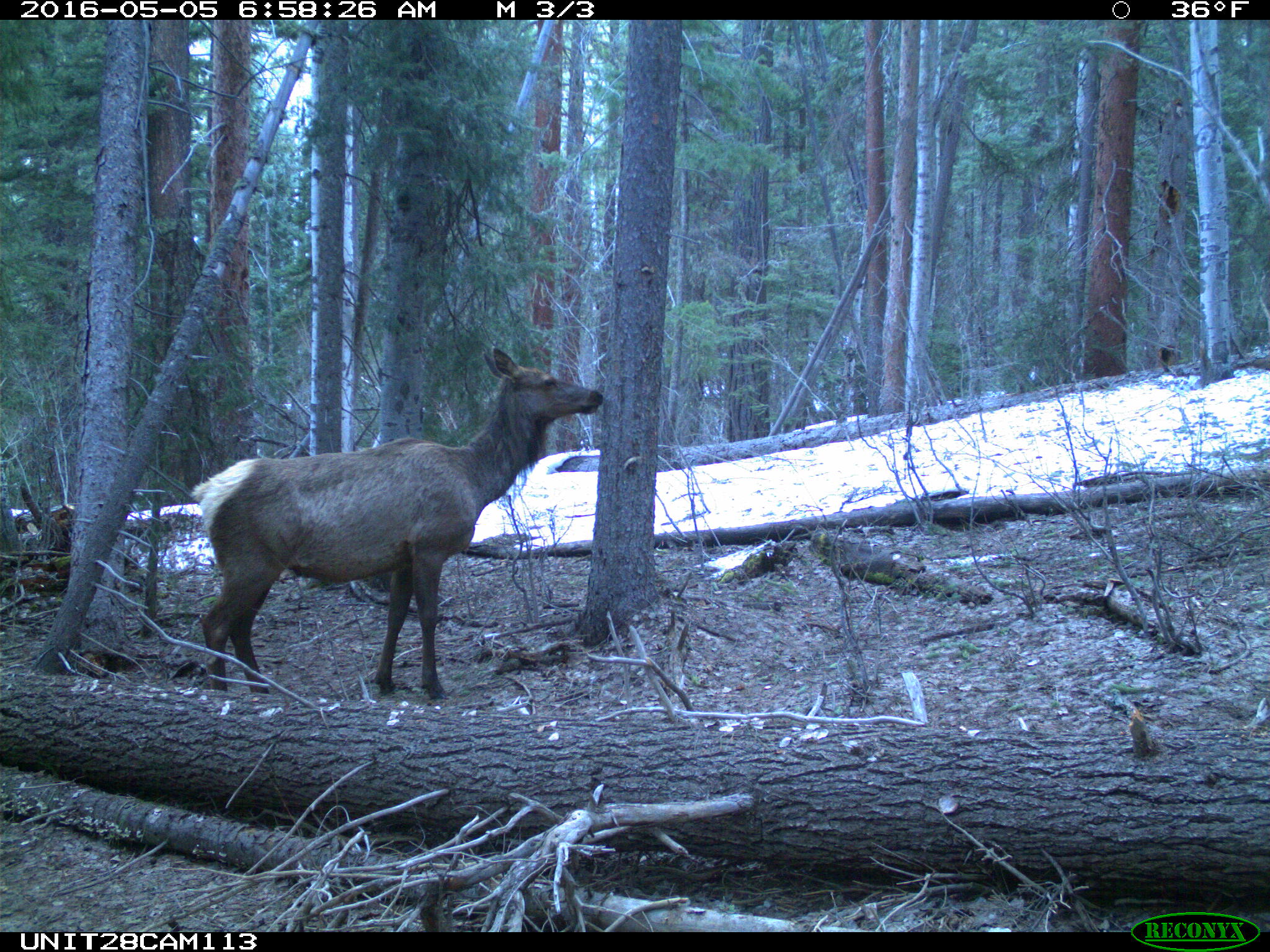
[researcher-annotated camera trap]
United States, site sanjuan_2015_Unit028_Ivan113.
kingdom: Animalia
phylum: Chordata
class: Mammalia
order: Artiodactyla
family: Cervidae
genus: Cervus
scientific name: Cervus elaphus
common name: red deer